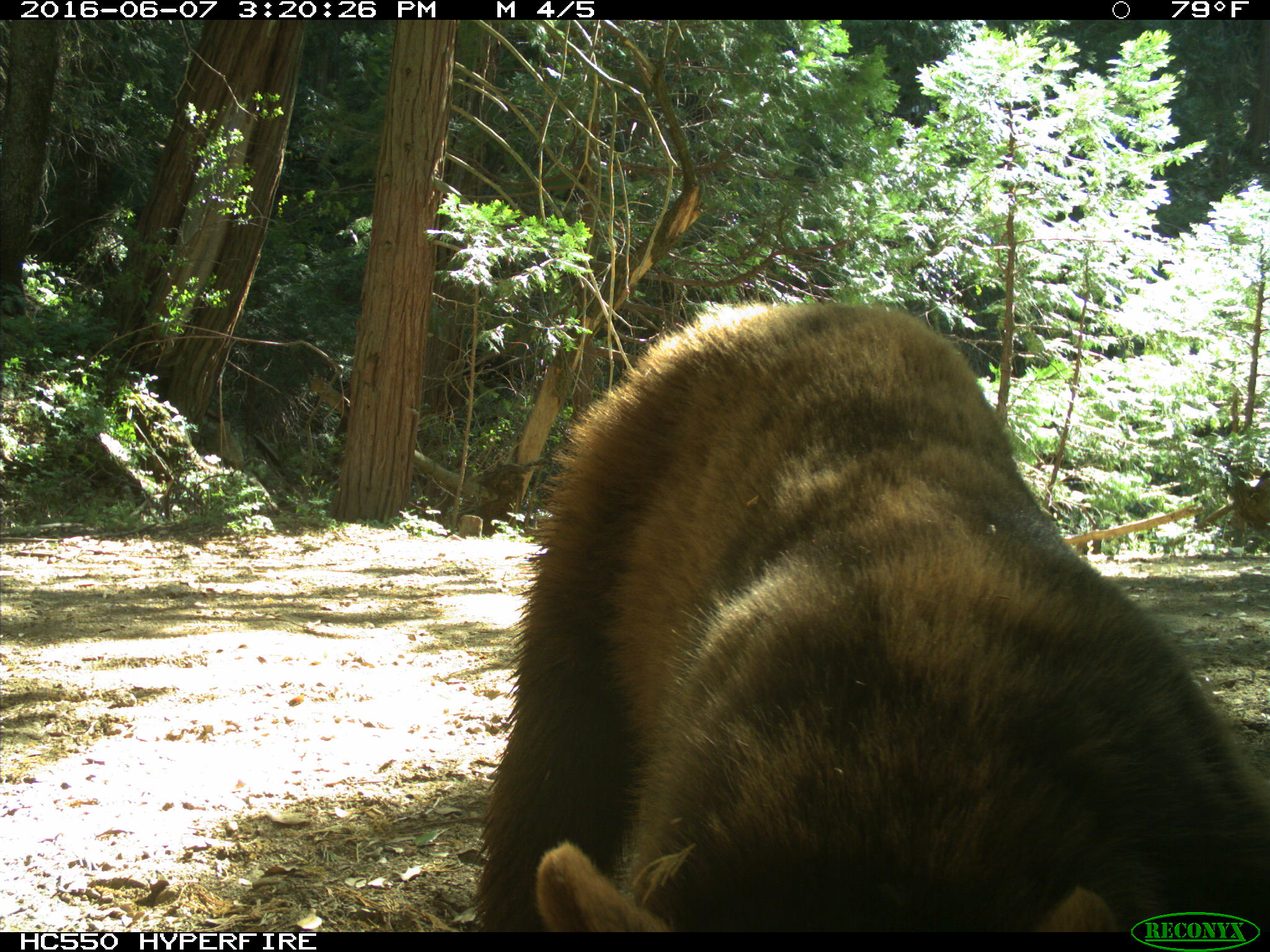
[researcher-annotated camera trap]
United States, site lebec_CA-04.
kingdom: Animalia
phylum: Chordata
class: Mammalia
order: Carnivora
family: Ursidae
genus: Ursus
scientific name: Ursus americanus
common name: american black bear